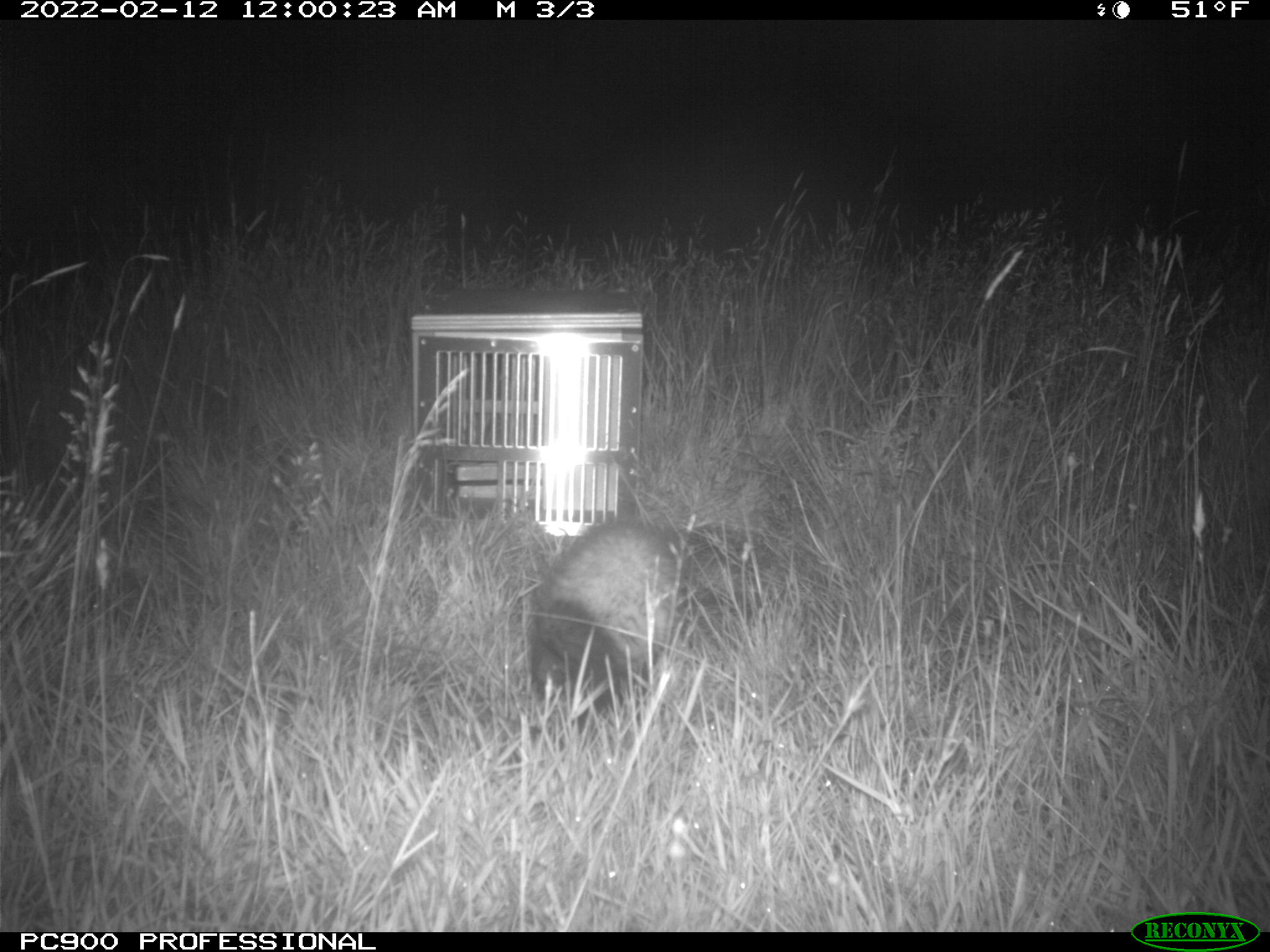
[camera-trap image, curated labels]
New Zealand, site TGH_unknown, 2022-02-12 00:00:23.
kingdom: Animalia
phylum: Chordata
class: Mammalia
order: Carnivora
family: Mustelidae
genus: Mustela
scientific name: Mustela furo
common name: ferret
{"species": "ferret (Mustela furo)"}